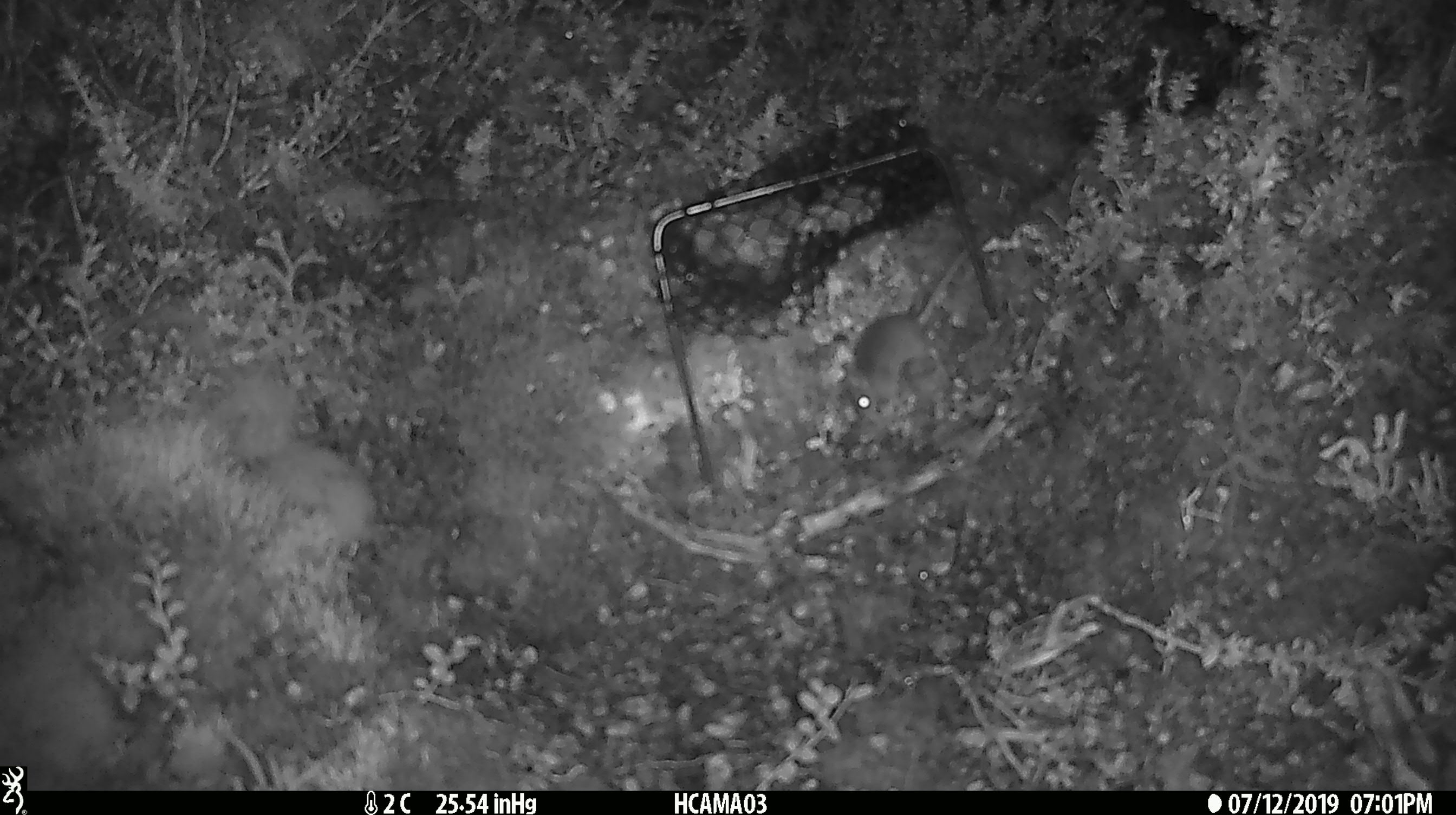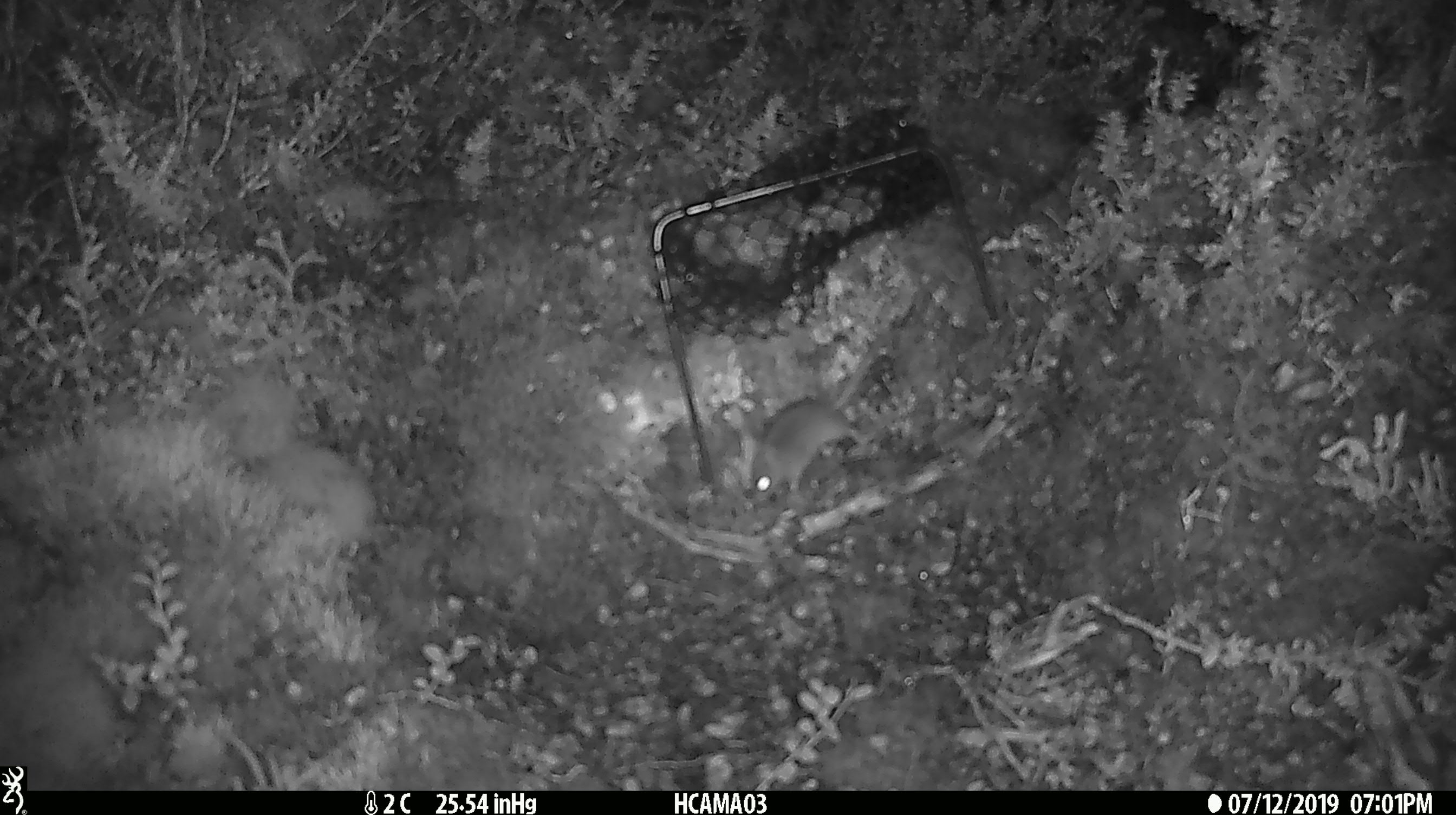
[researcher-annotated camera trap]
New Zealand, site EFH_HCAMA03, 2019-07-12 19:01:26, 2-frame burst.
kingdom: Animalia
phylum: Chordata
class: Mammalia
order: Rodentia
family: Muridae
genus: Mus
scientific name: Mus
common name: mouse